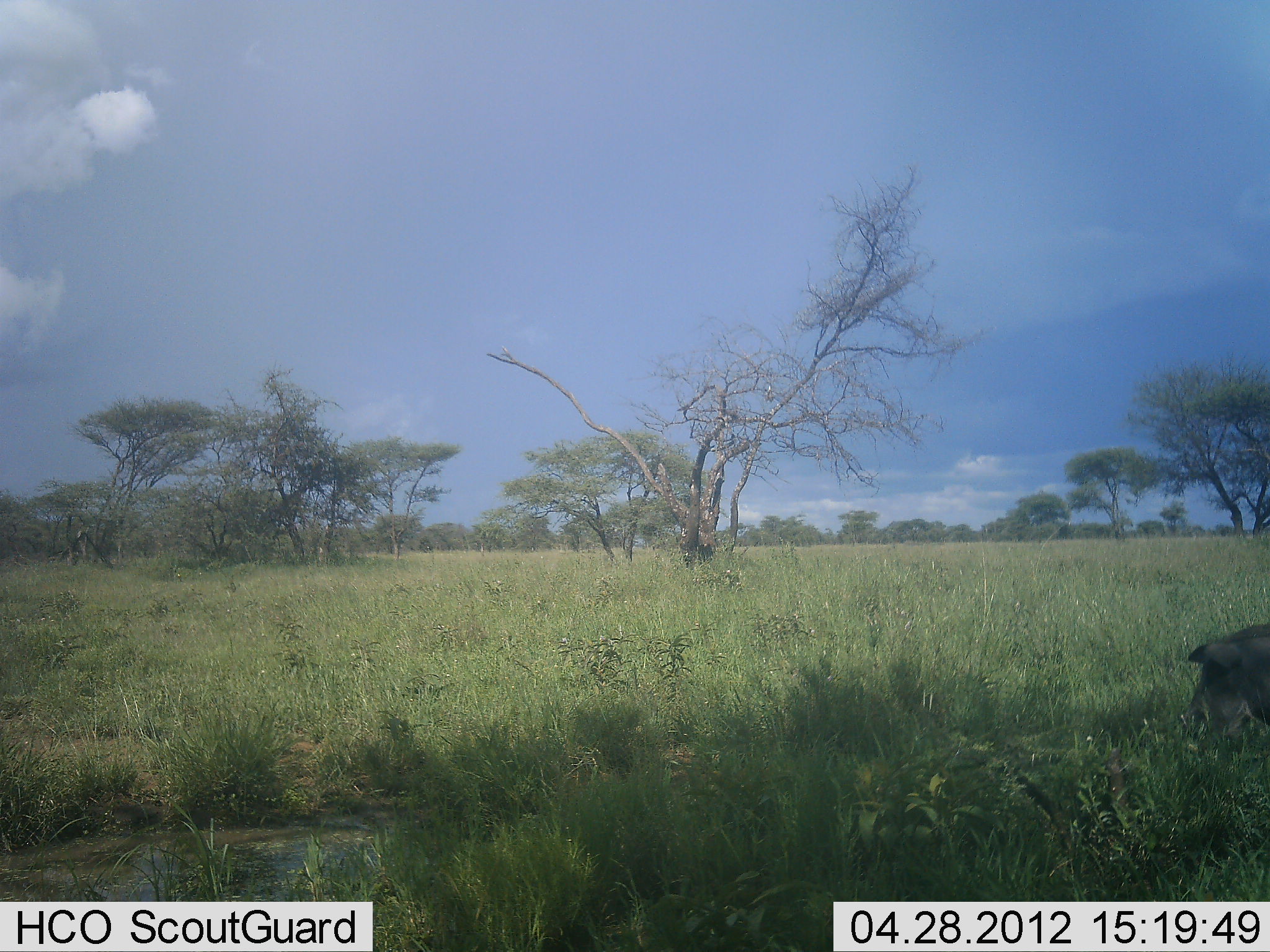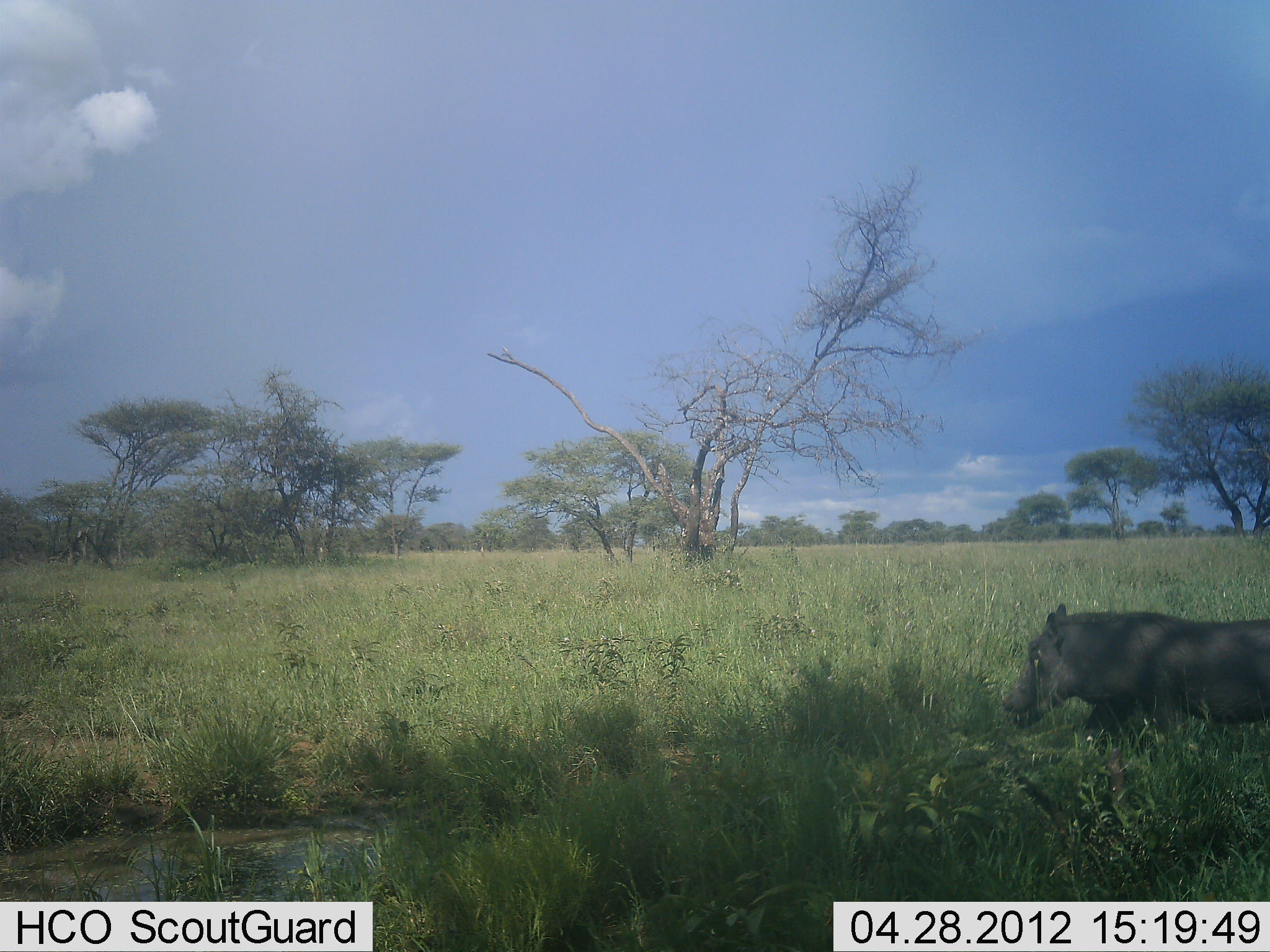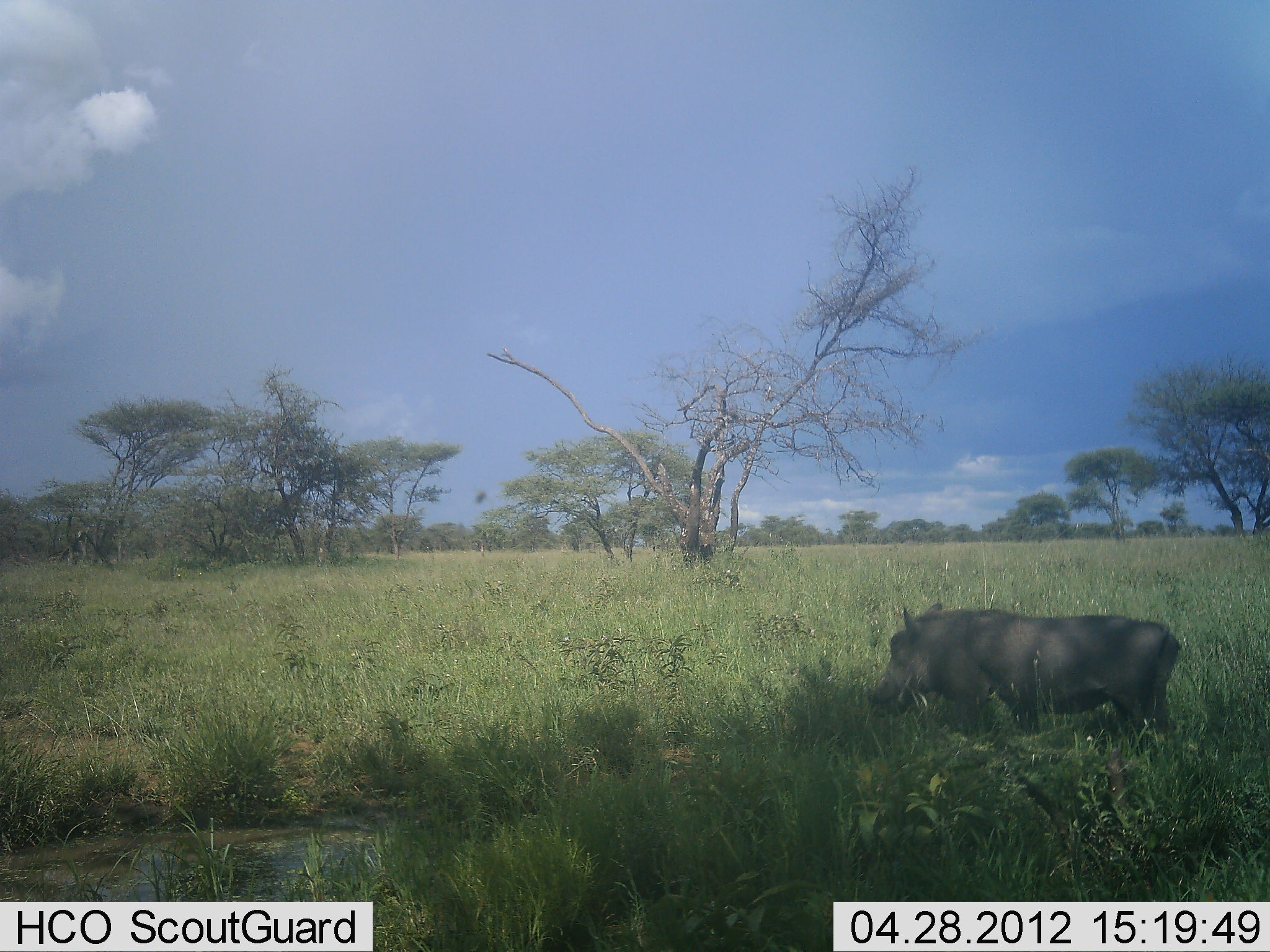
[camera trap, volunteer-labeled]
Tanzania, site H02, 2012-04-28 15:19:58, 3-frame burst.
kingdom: Animalia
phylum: Chordata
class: Mammalia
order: Artiodactyla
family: Suidae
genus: Phacochoerus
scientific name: Phacochoerus africanus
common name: warthog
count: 1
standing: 0%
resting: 0%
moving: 100%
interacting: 0%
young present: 0%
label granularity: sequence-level